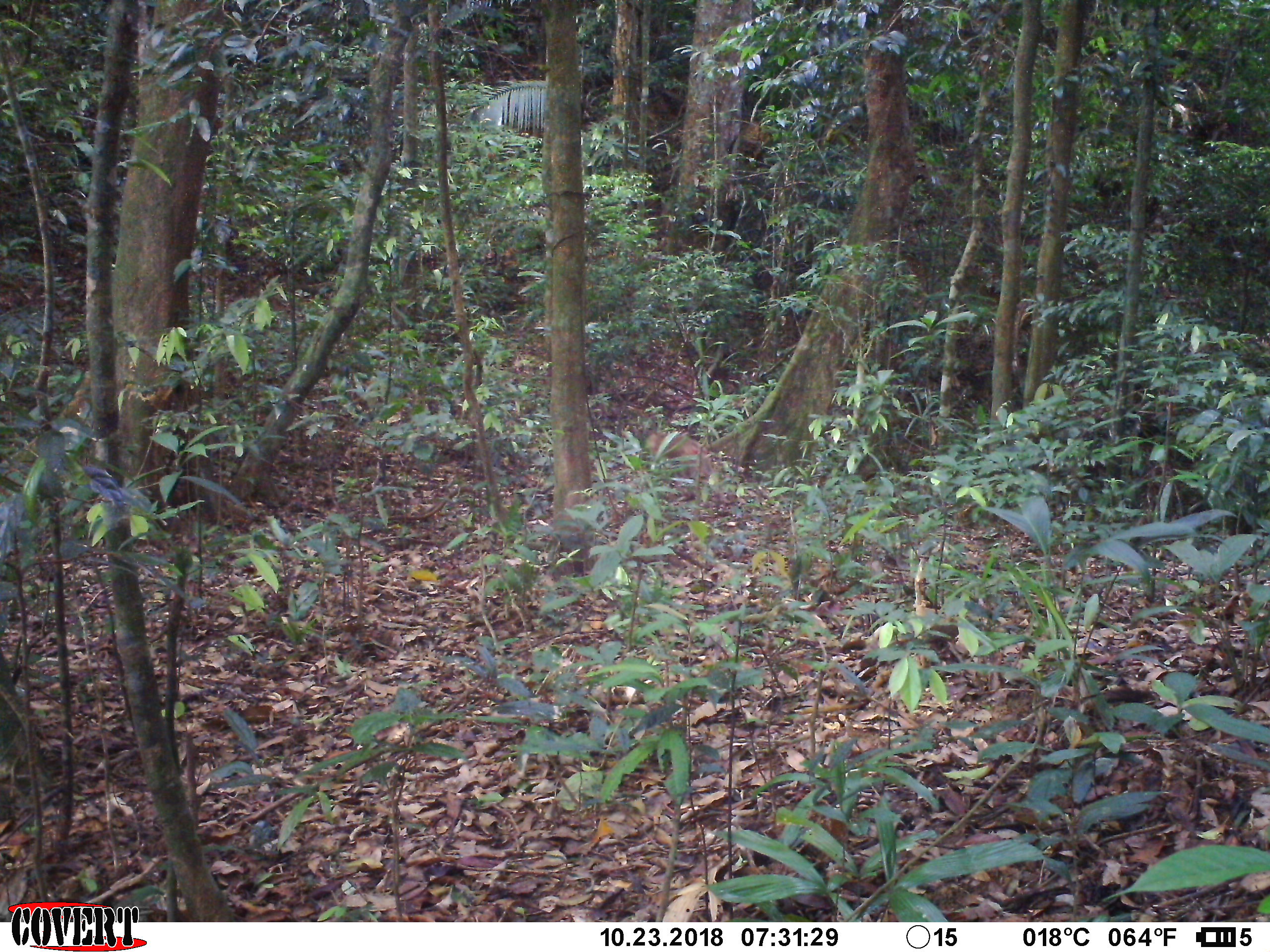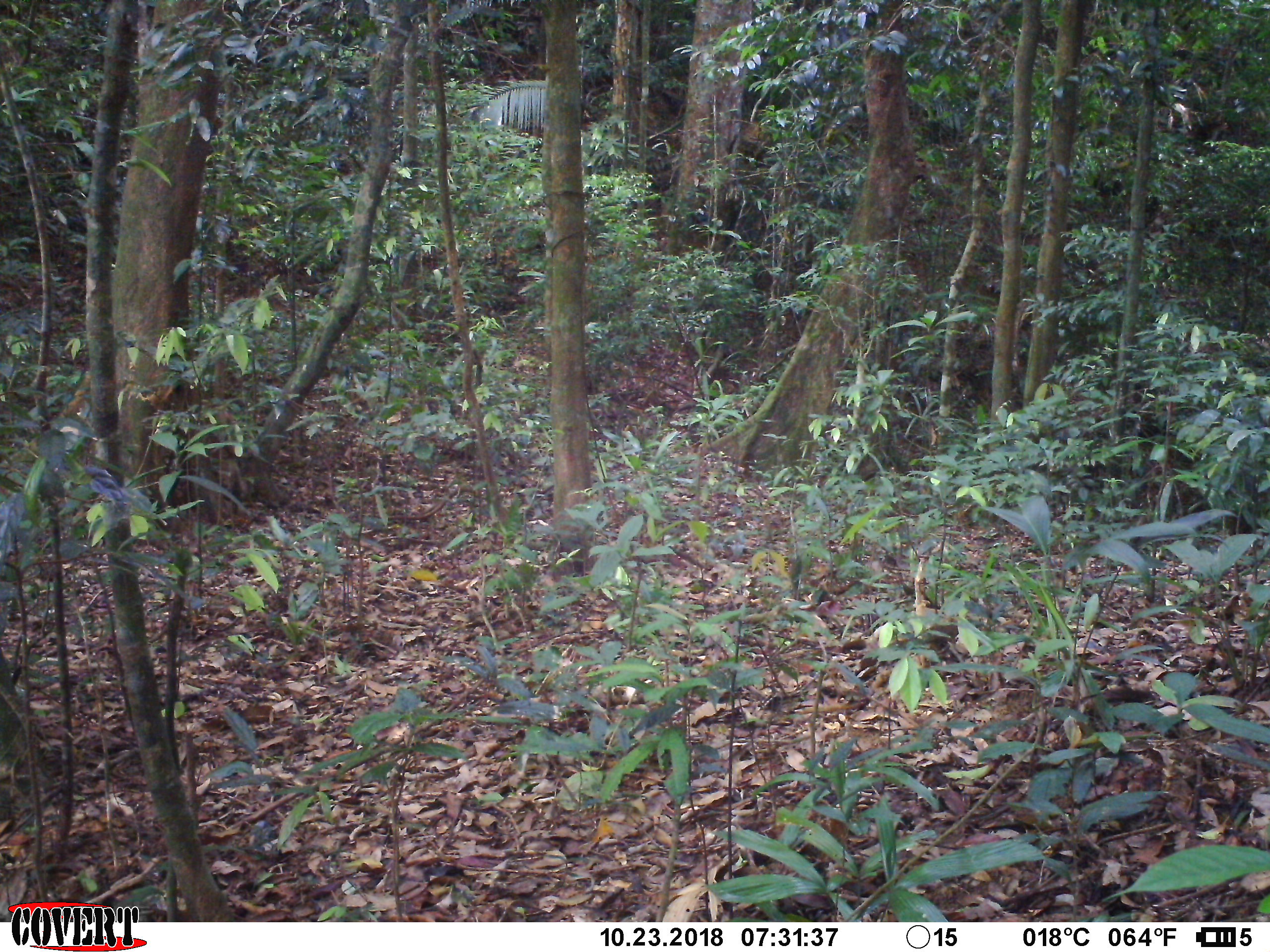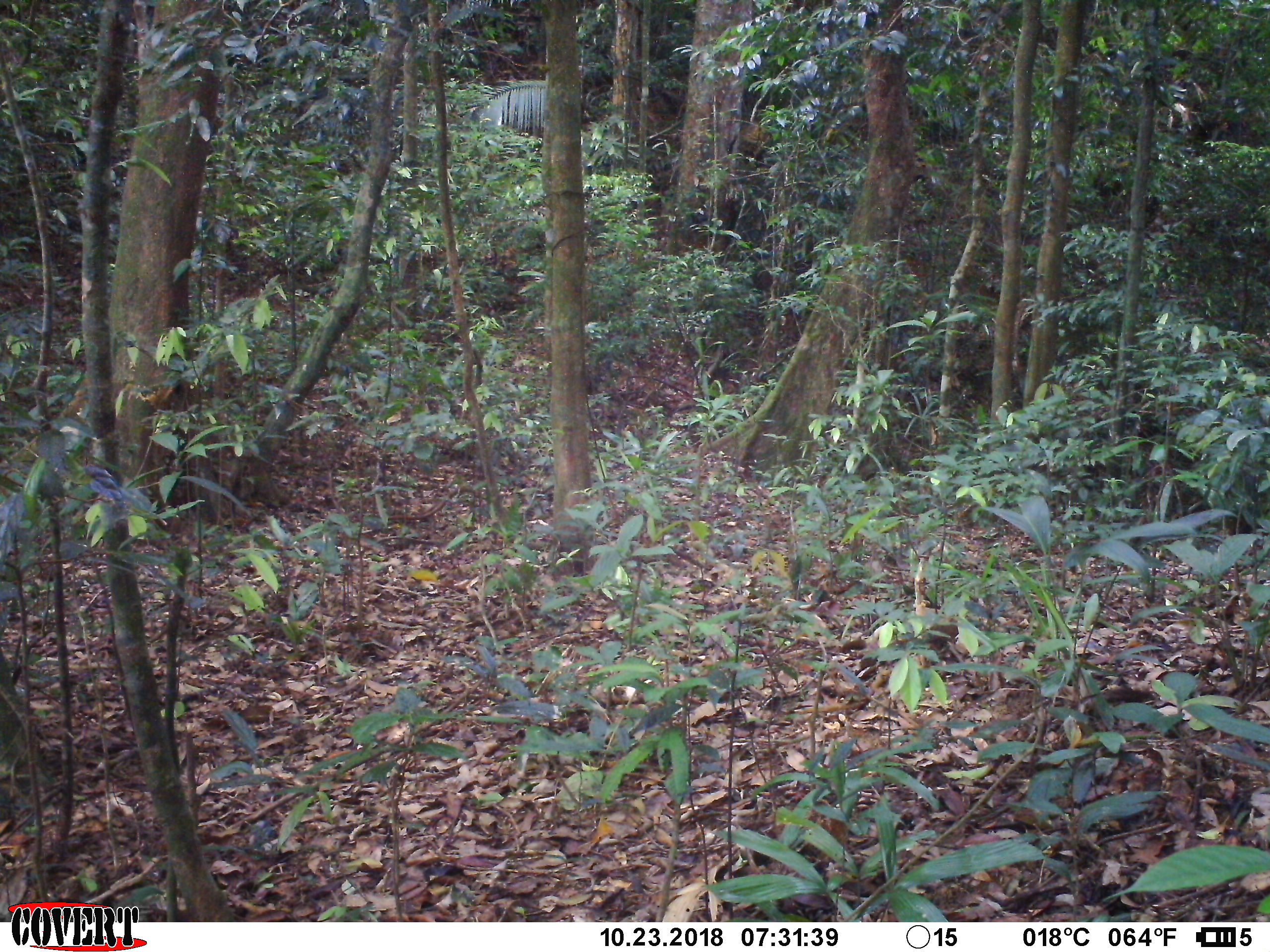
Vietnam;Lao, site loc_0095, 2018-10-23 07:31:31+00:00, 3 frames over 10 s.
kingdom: Animalia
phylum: Chordata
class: Mammalia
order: Primates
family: Cercopithecidae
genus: Macaca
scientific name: Macaca nemestrina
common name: pig-tailed macaque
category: pig tailed macaque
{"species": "pig tailed macaque (pig-tailed macaque) (Macaca nemestrina)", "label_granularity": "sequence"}